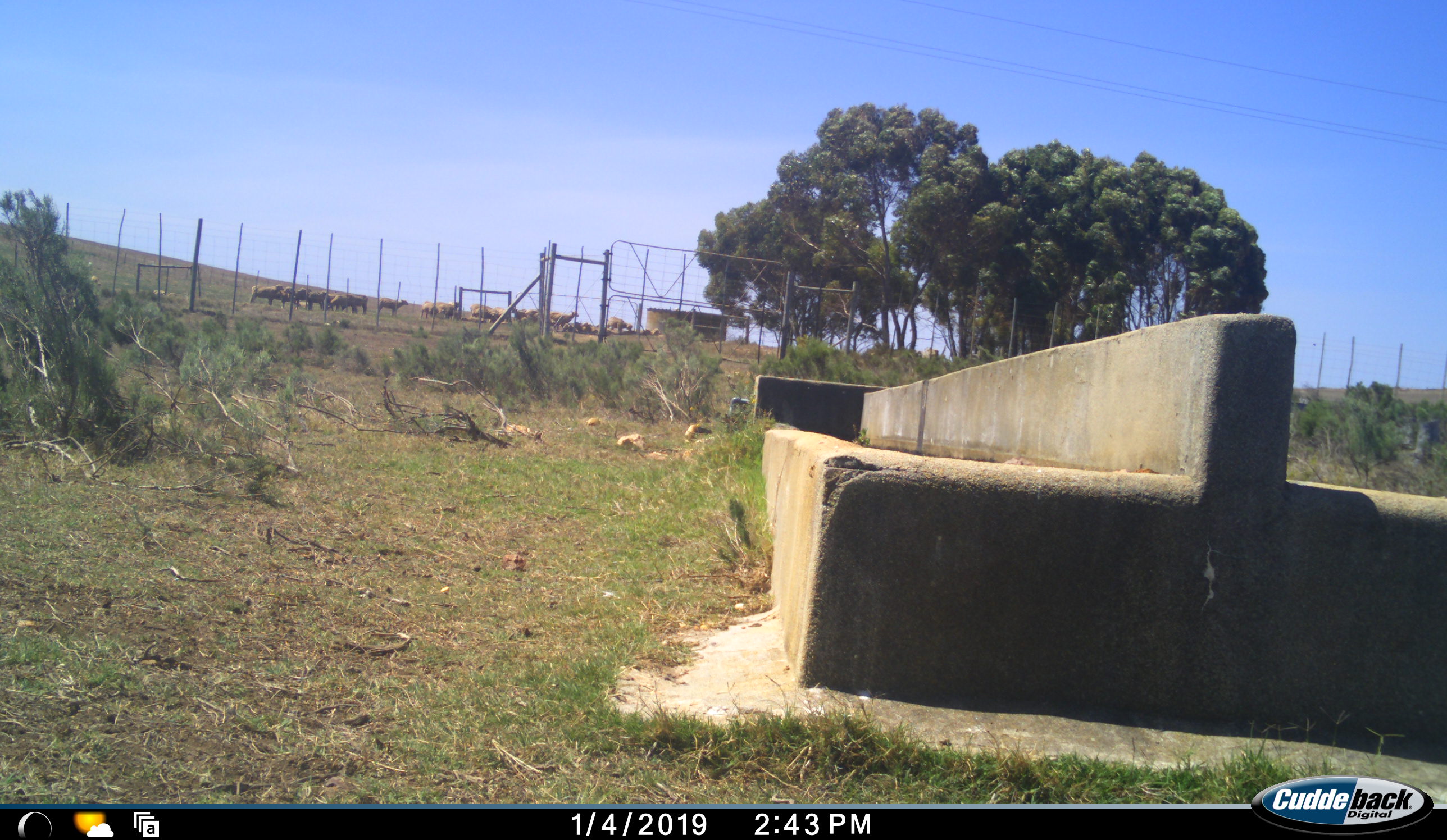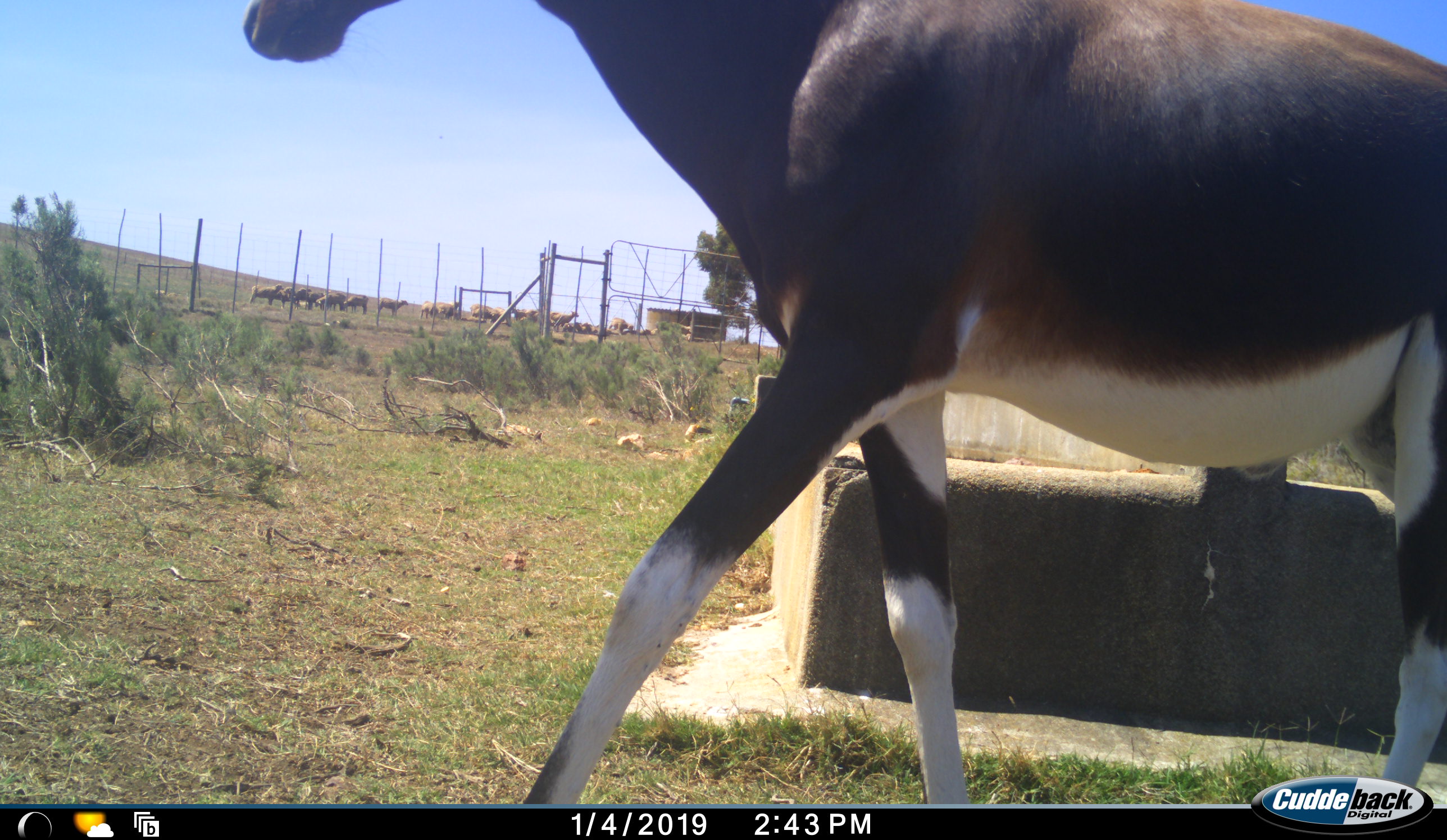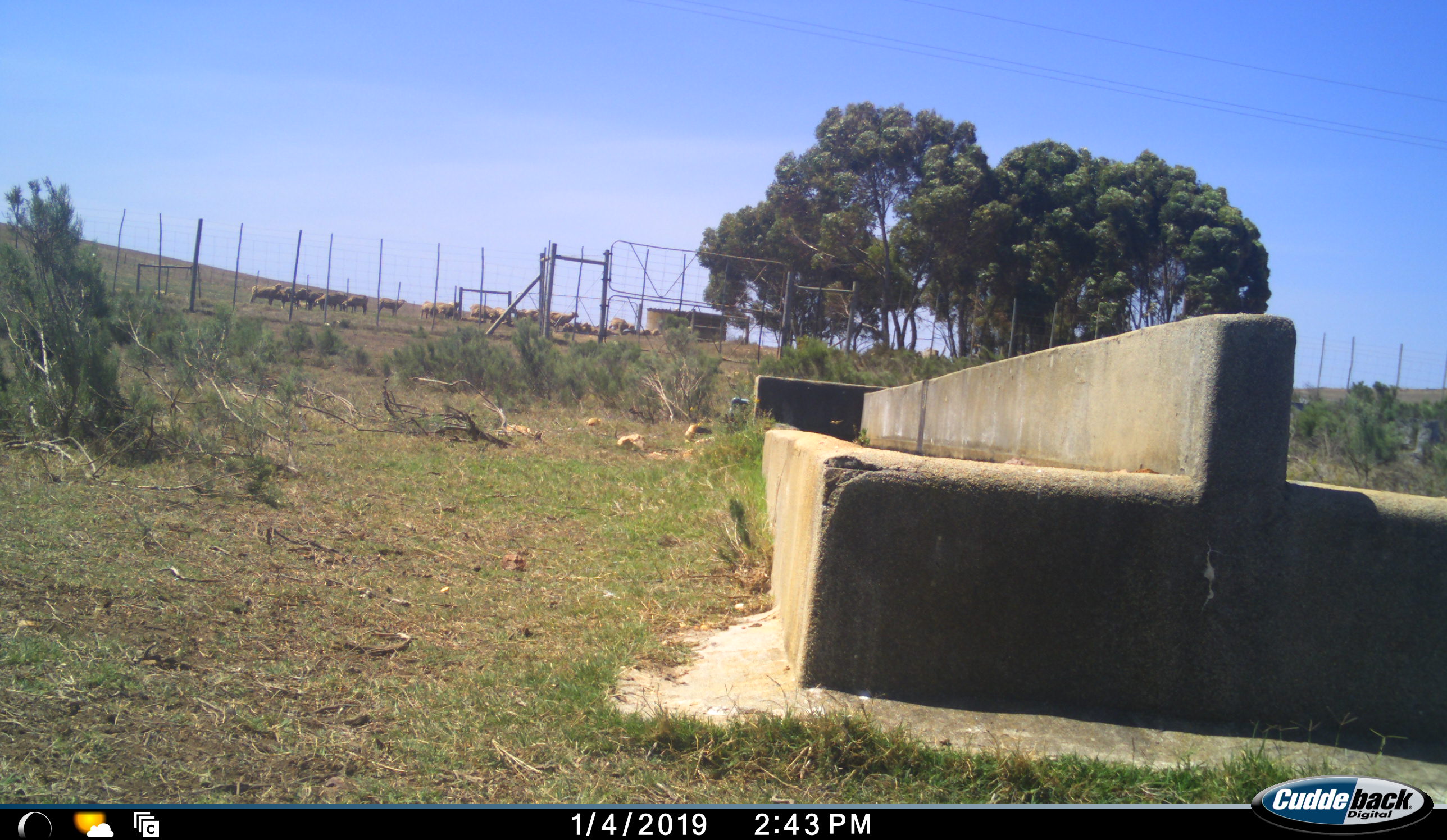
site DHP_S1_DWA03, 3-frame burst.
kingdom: Animalia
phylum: Chordata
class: Mammalia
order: Artiodactyla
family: Bovidae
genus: Damaliscus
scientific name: Damaliscus pygargus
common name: bontebok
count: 1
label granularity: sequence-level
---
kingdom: Animalia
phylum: Chordata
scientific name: Vertebrata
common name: domestic animal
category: domesticanimal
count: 11-50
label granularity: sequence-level